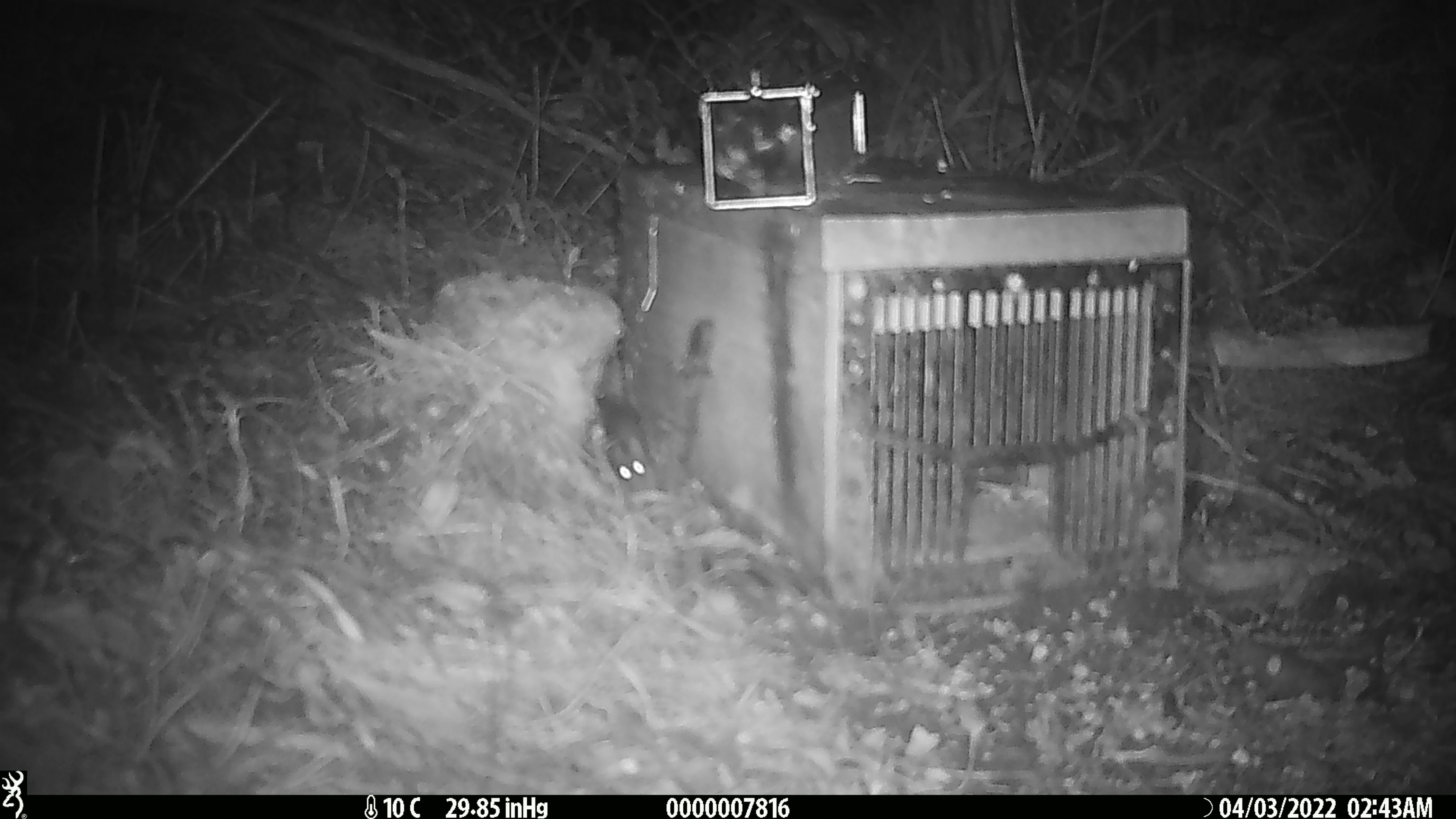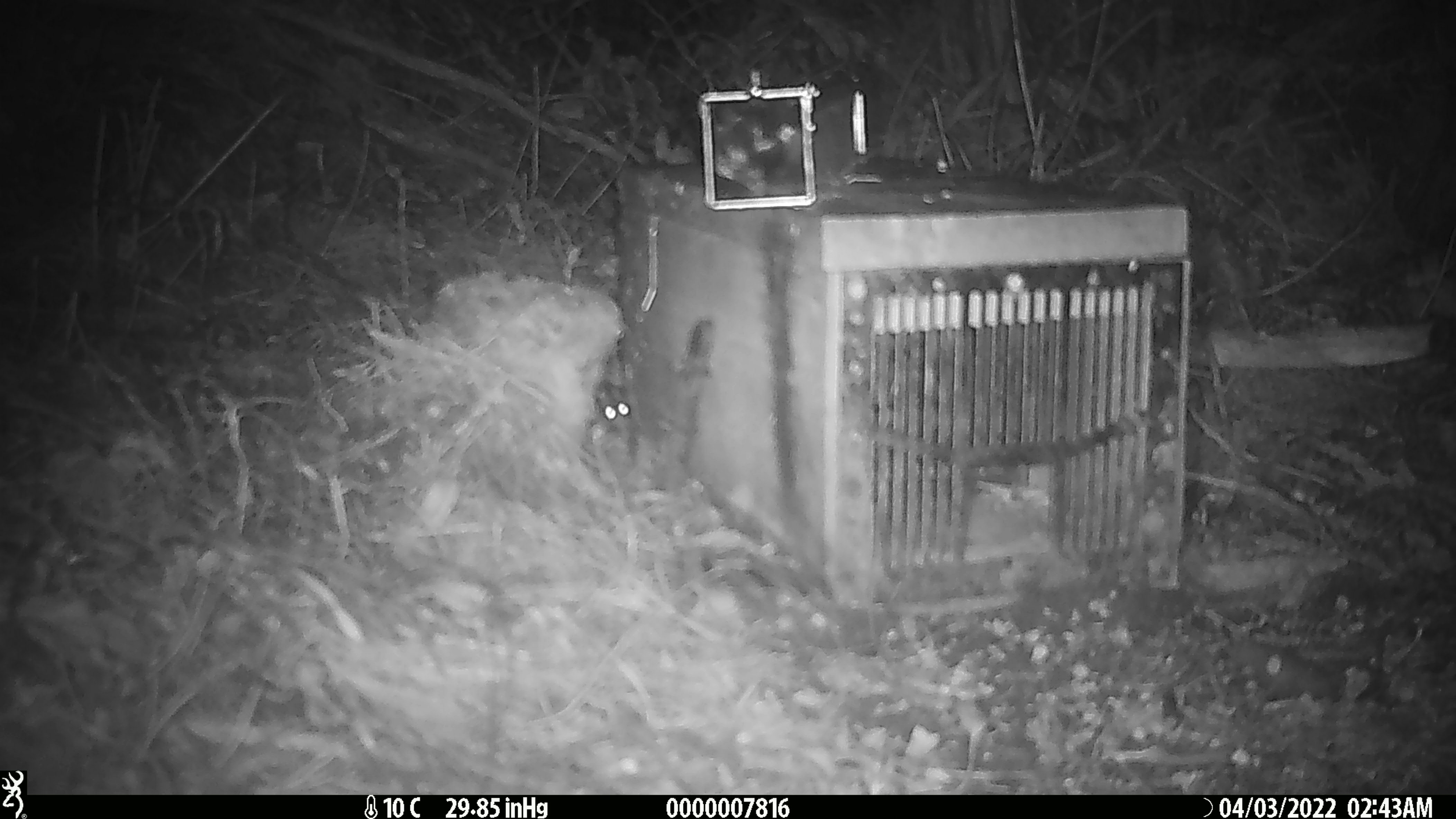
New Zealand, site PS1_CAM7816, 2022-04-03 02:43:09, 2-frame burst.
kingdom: Animalia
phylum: Chordata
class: Mammalia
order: Rodentia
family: Muridae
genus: Mus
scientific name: Mus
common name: mouse